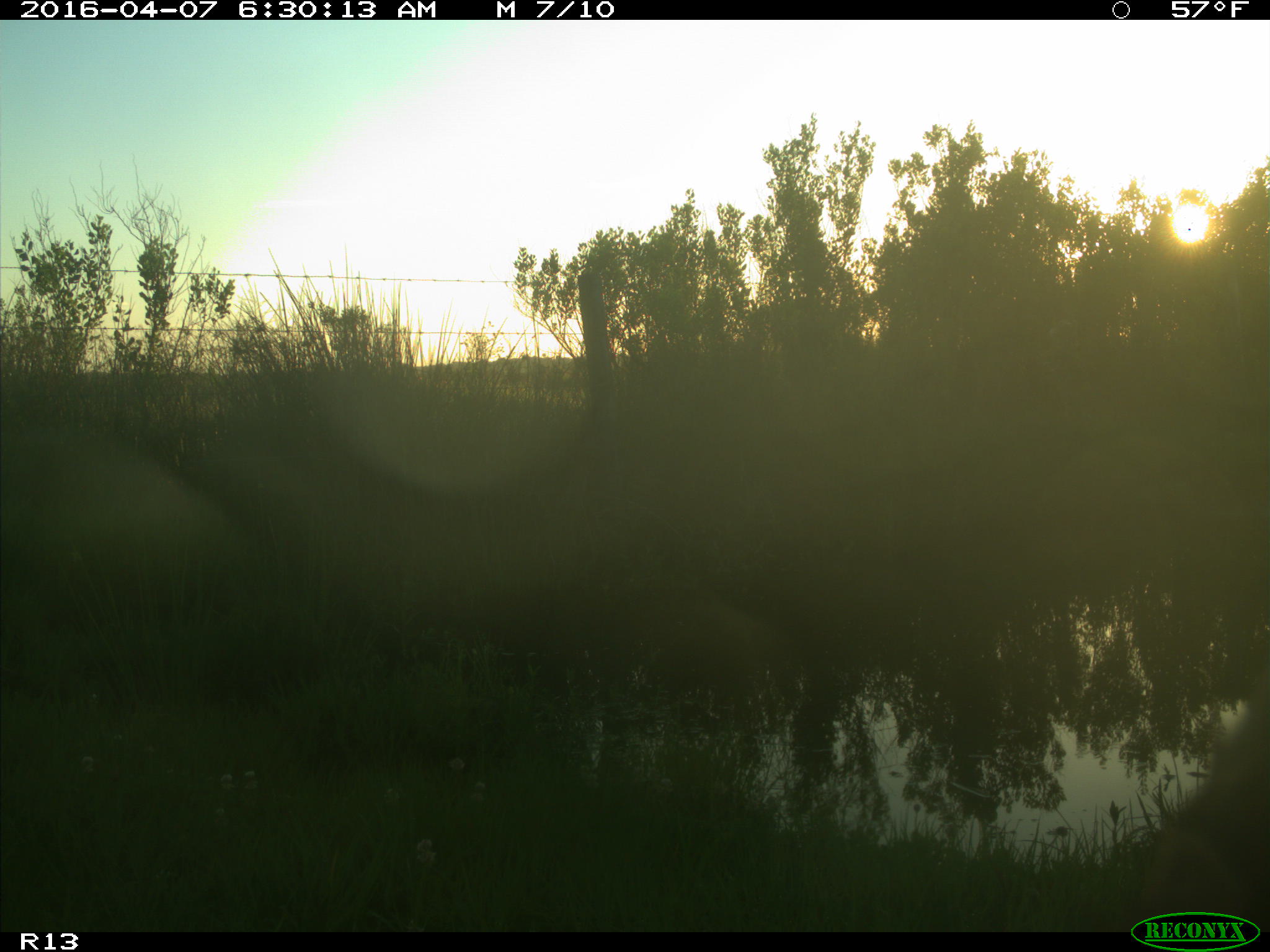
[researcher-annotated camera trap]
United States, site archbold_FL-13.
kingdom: Animalia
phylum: Chordata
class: Mammalia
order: Artiodactyla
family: Bovidae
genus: Bos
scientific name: Bos taurus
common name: domestic cow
Bos taurus (domestic cow).